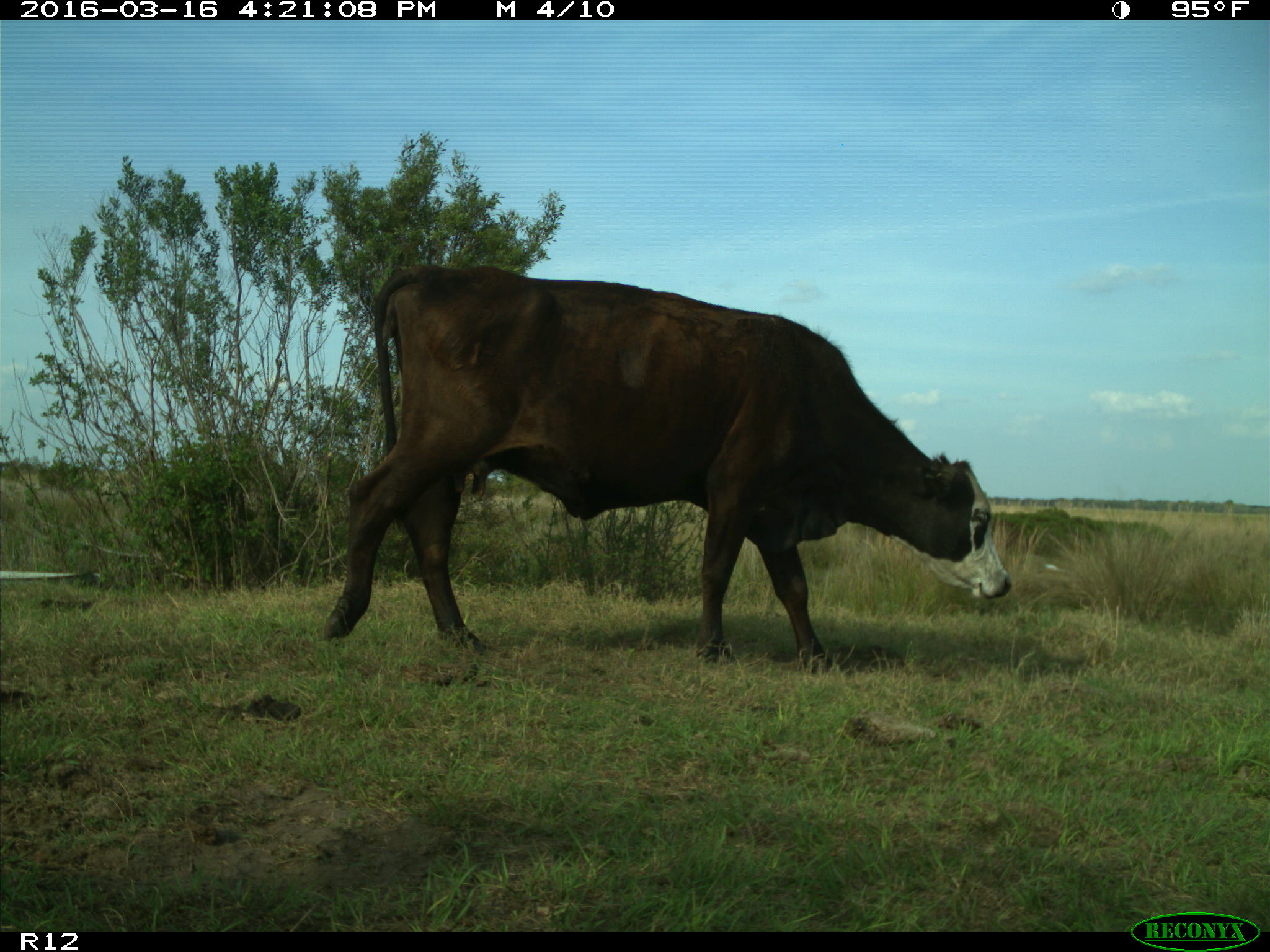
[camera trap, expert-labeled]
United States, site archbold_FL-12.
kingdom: Animalia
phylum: Chordata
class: Mammalia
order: Artiodactyla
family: Bovidae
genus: Bos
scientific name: Bos taurus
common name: domestic cow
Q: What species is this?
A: Bos taurus (domestic cow).